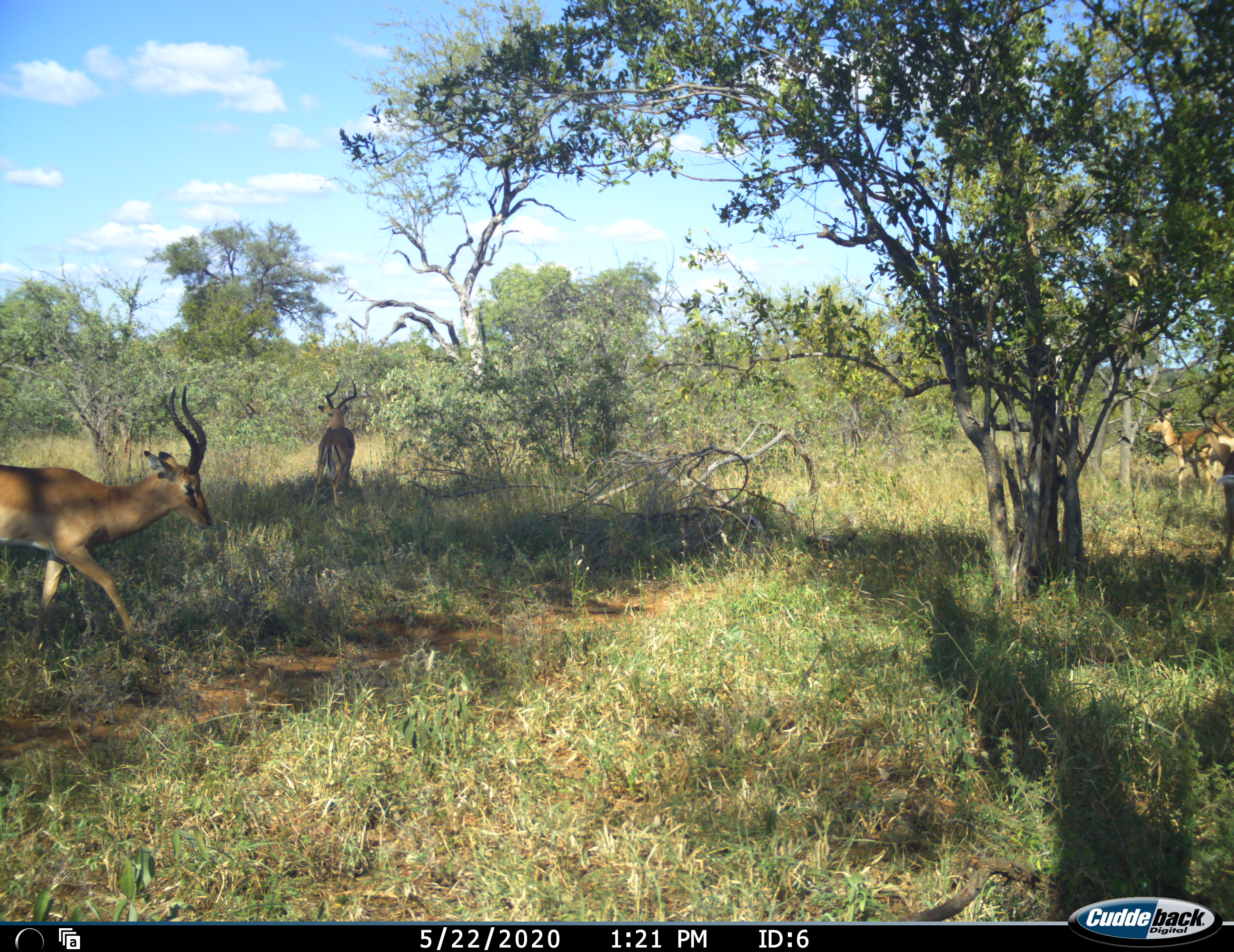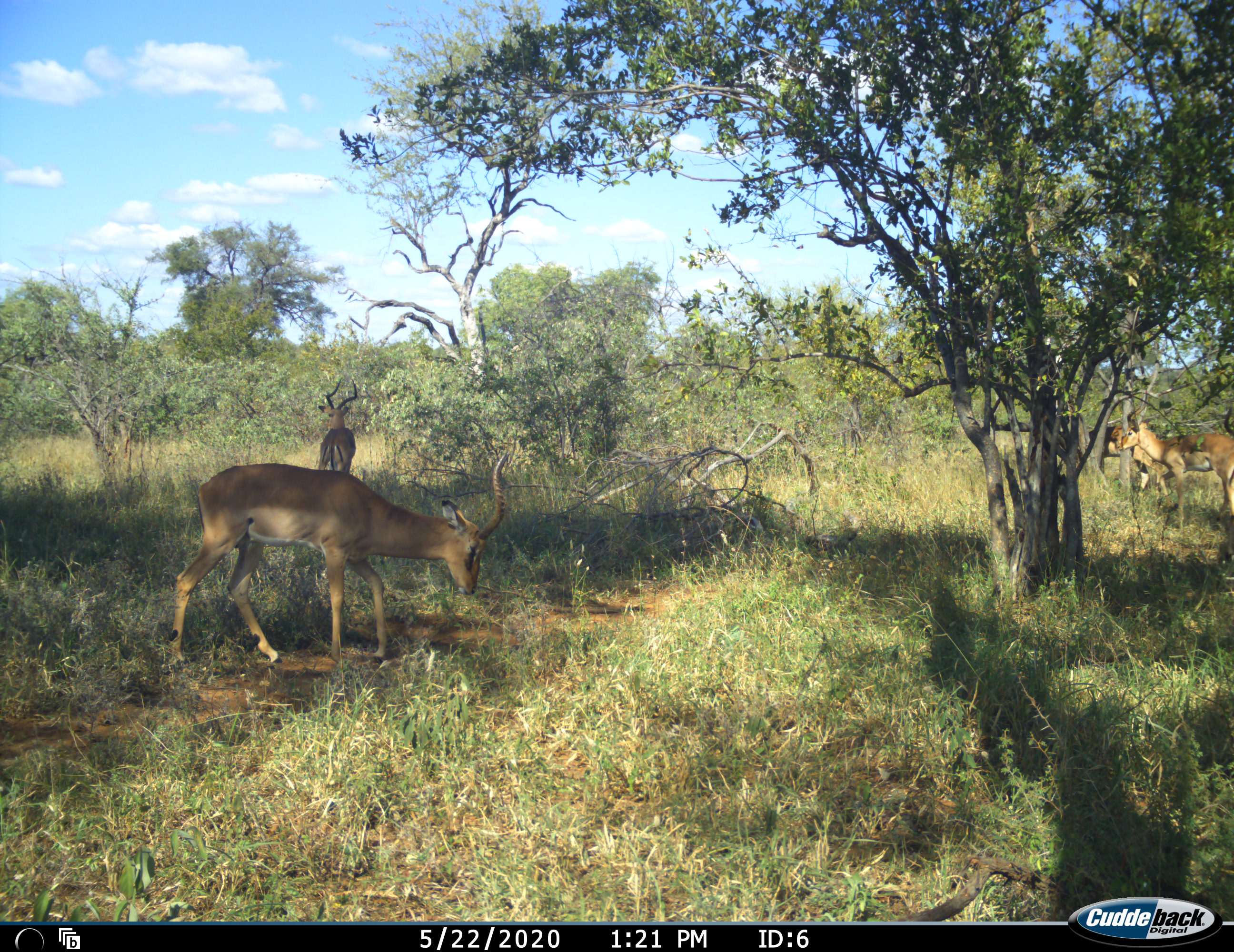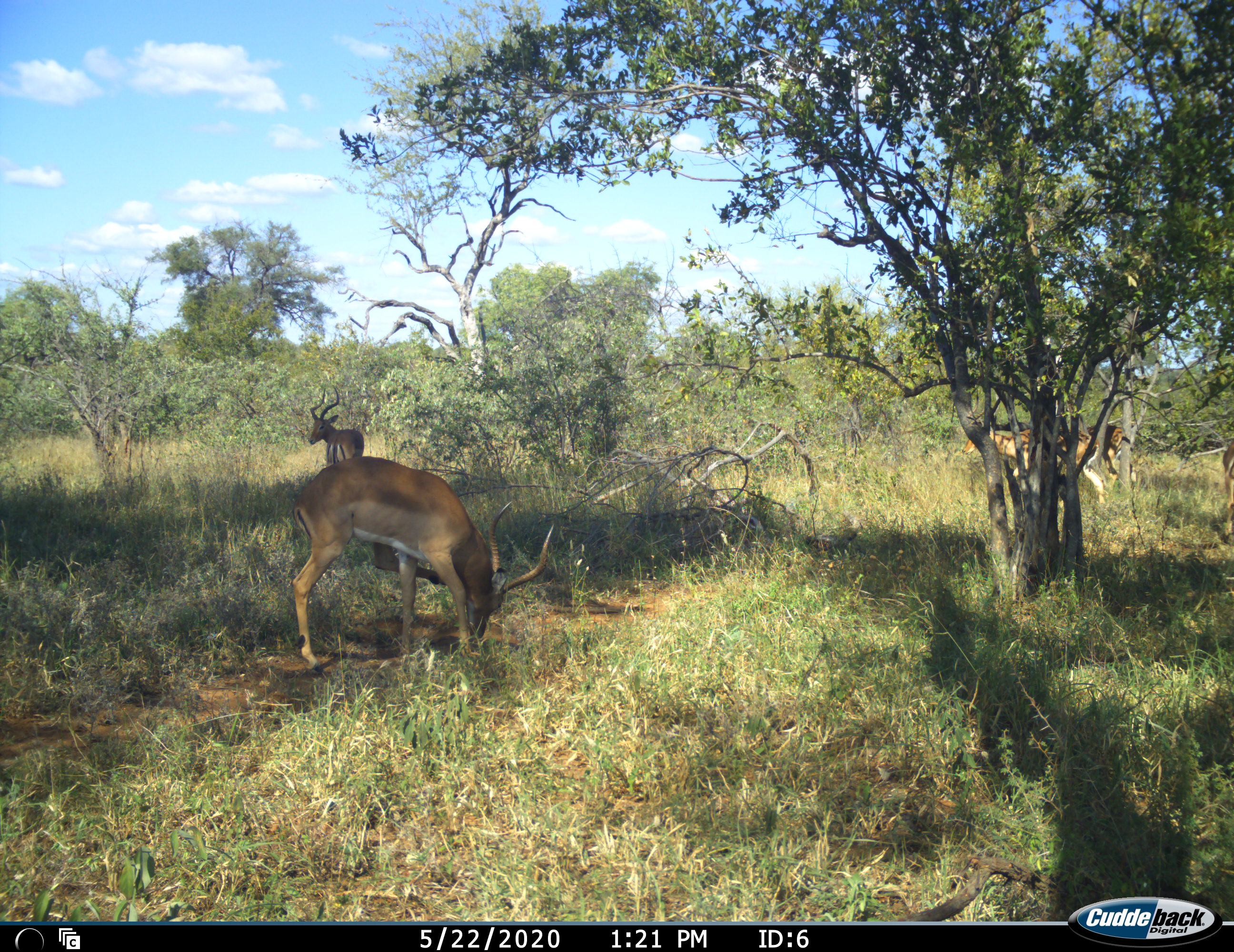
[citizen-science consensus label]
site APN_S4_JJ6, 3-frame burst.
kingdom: Animalia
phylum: Chordata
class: Mammalia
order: Artiodactyla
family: Bovidae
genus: Aepyceros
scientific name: Aepyceros melampus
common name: impala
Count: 4.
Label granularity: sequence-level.